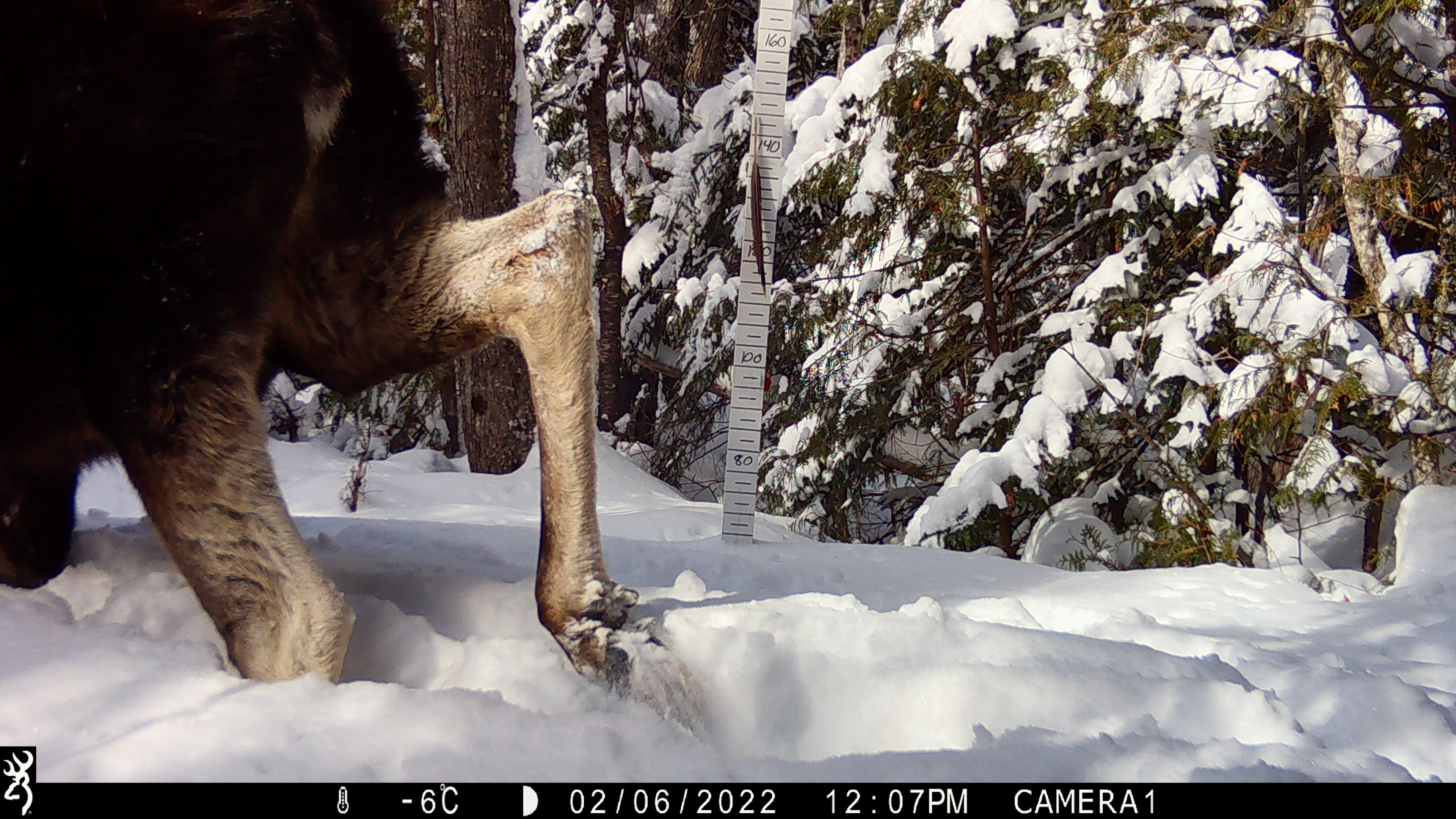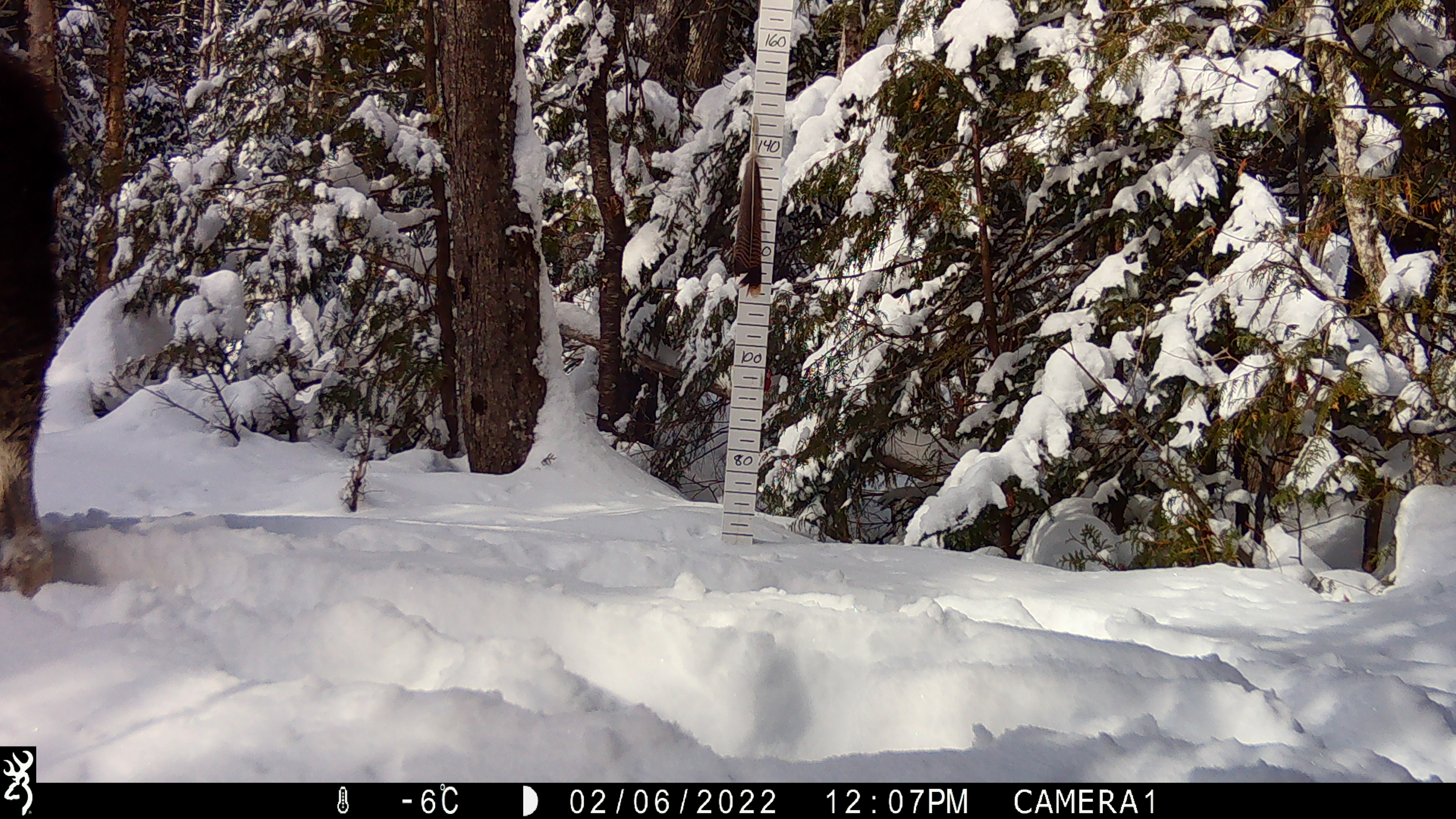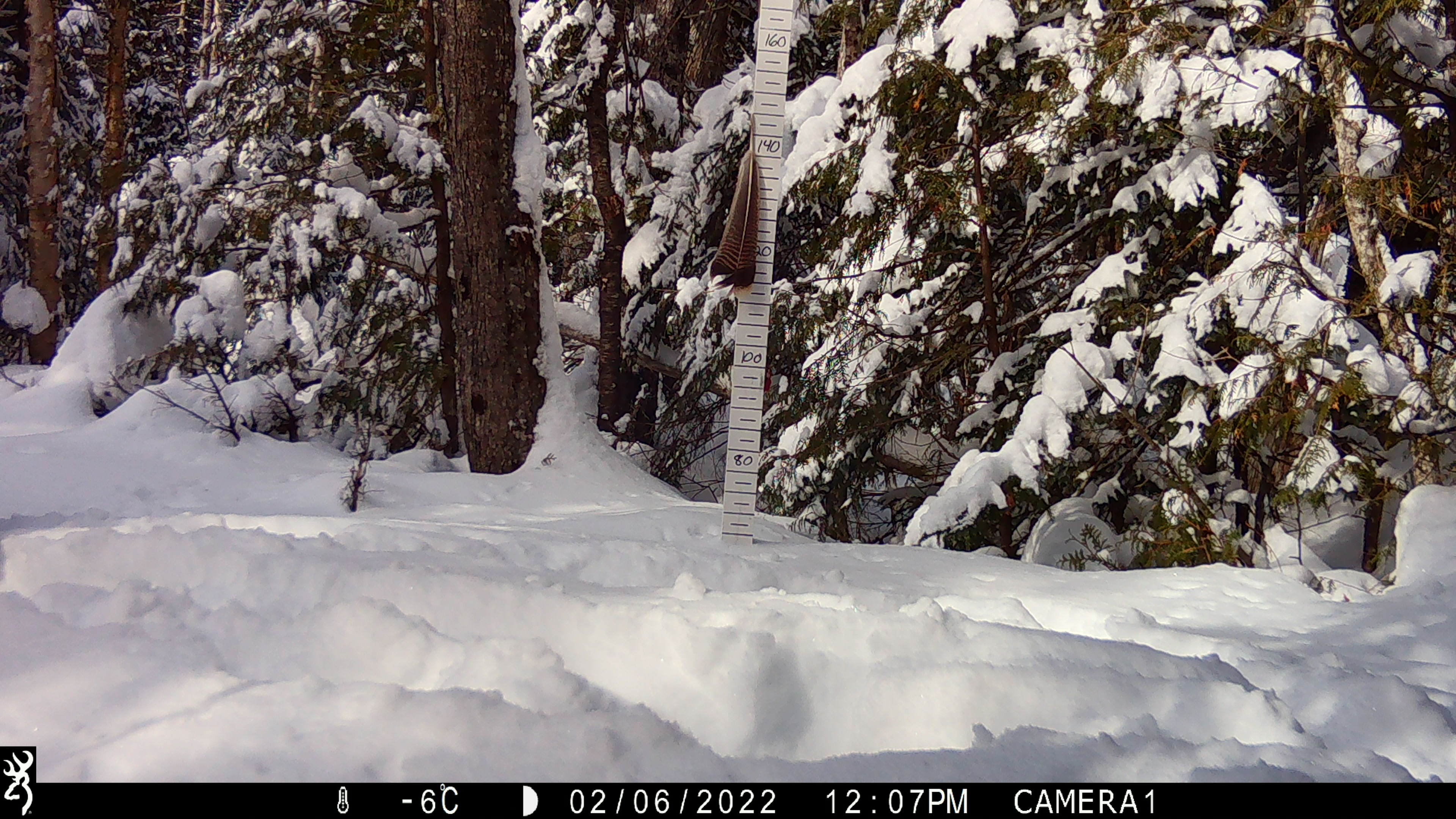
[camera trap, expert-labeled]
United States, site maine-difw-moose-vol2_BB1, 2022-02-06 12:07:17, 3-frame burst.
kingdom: Animalia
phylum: Chordata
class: Mammalia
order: Artiodactyla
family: Cervidae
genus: Alces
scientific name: Alces alces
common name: moose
Moose (Alces alces).